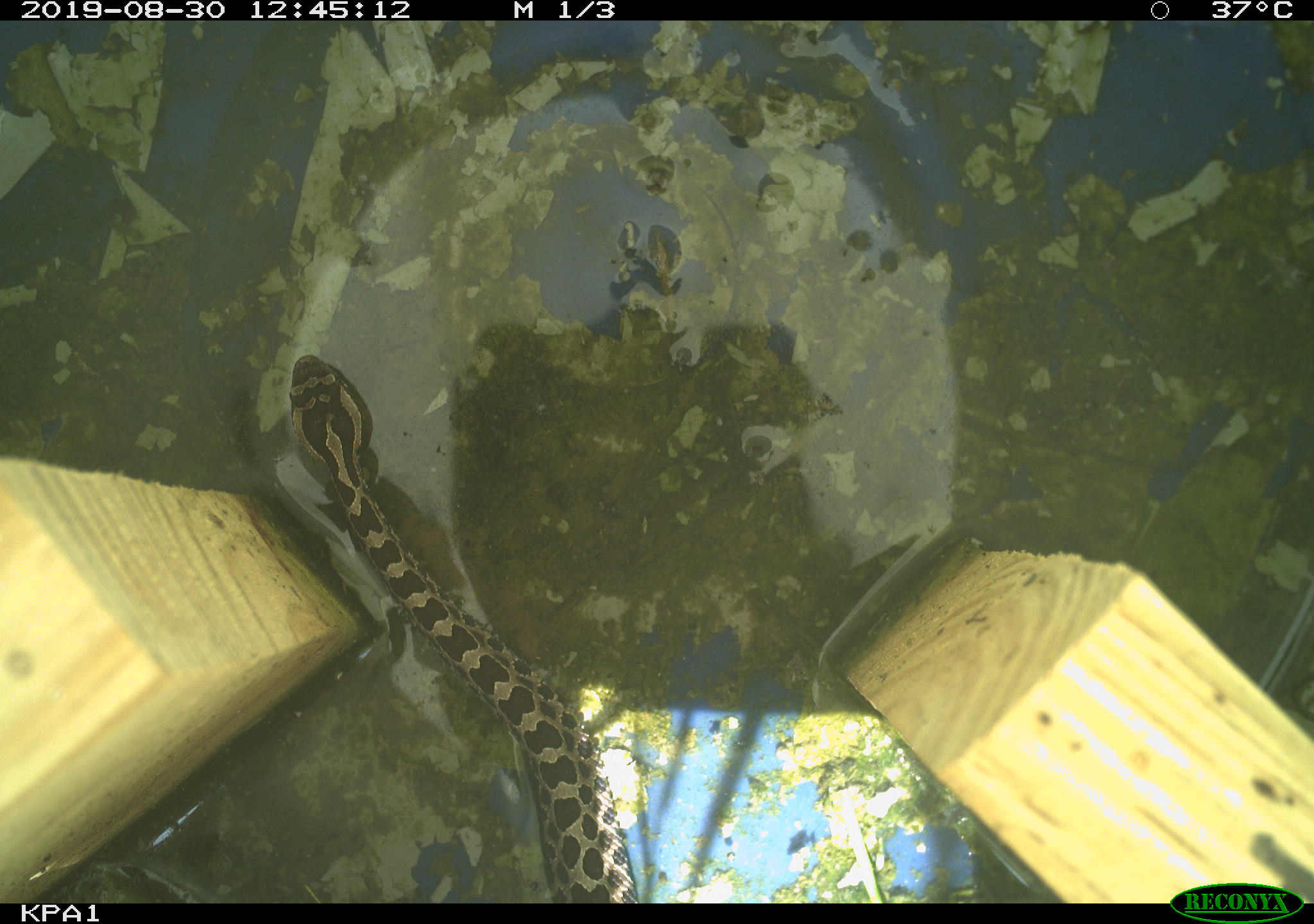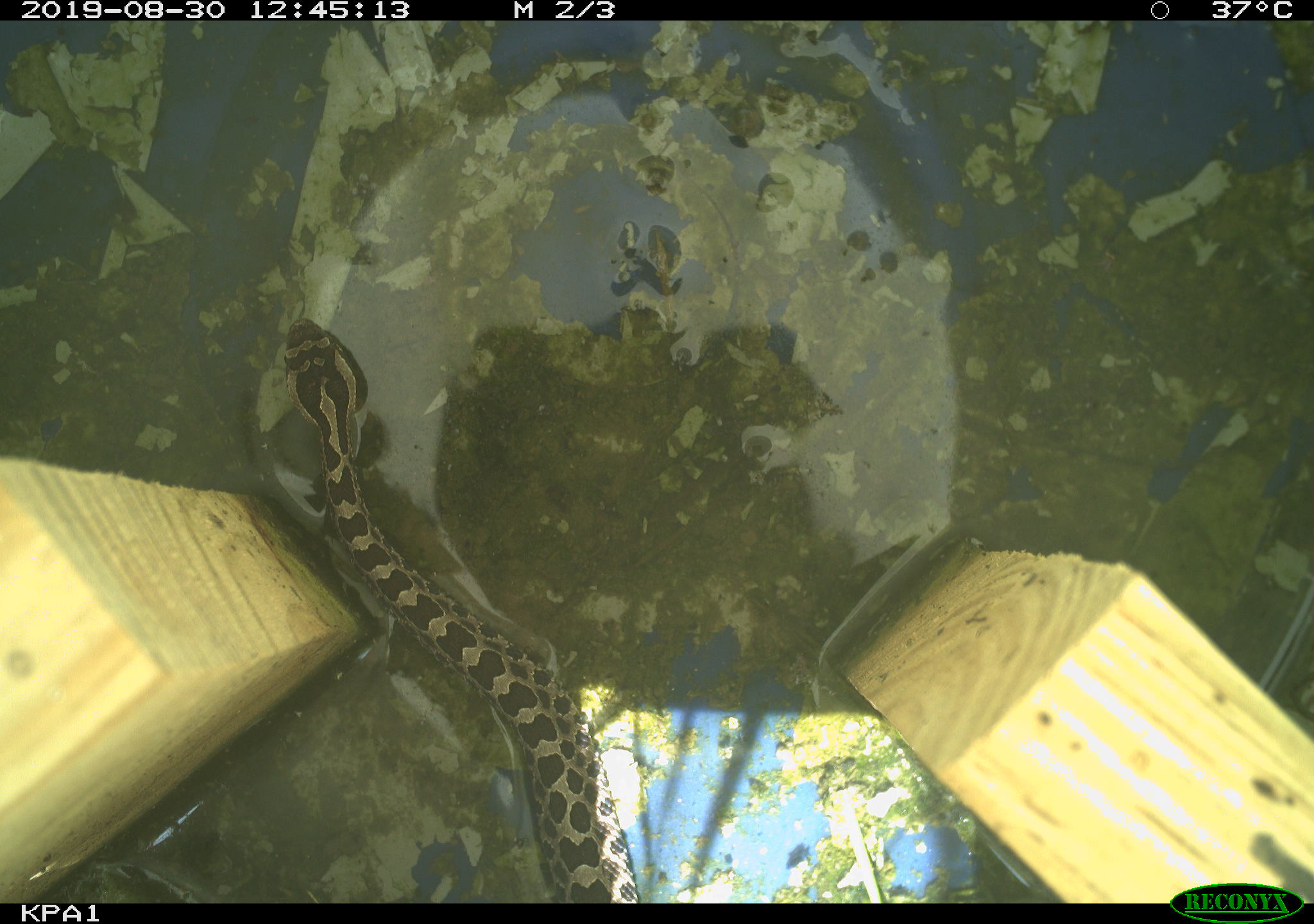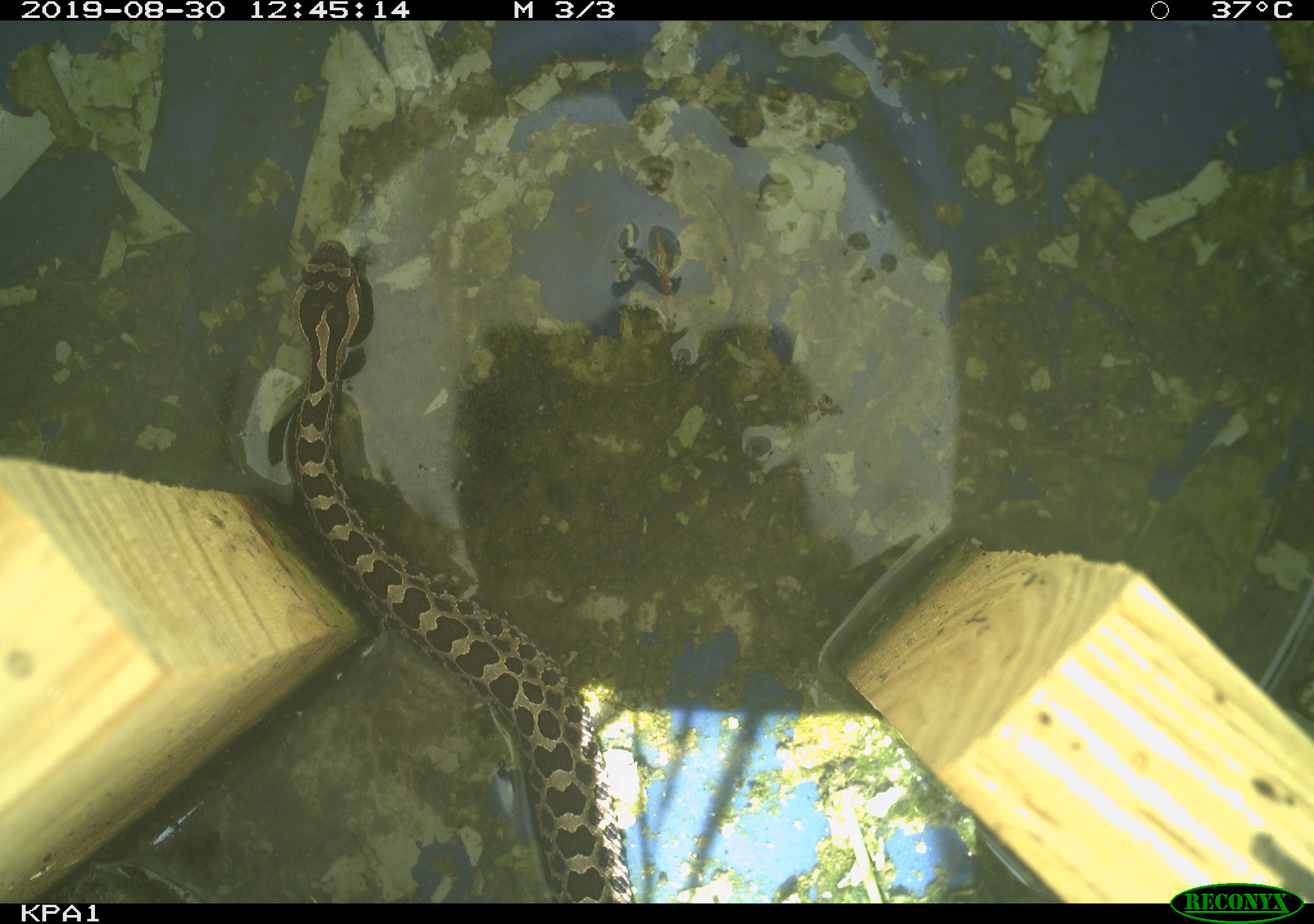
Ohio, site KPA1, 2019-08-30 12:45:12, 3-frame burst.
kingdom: Animalia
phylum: Chordata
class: Reptilia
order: Squamata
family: Viperidae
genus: Sistrurus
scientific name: Sistrurus catenatus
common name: eastern massasauga